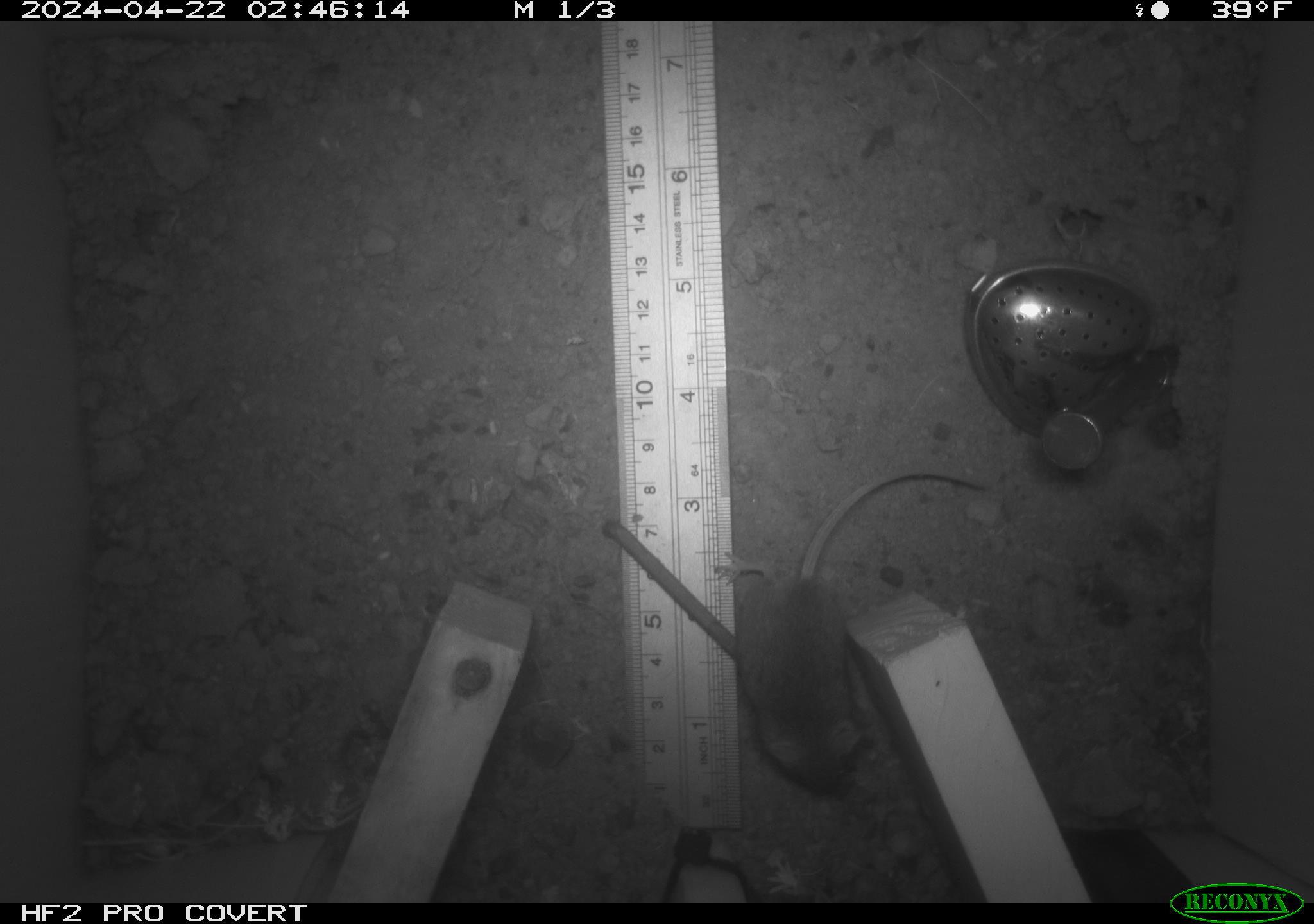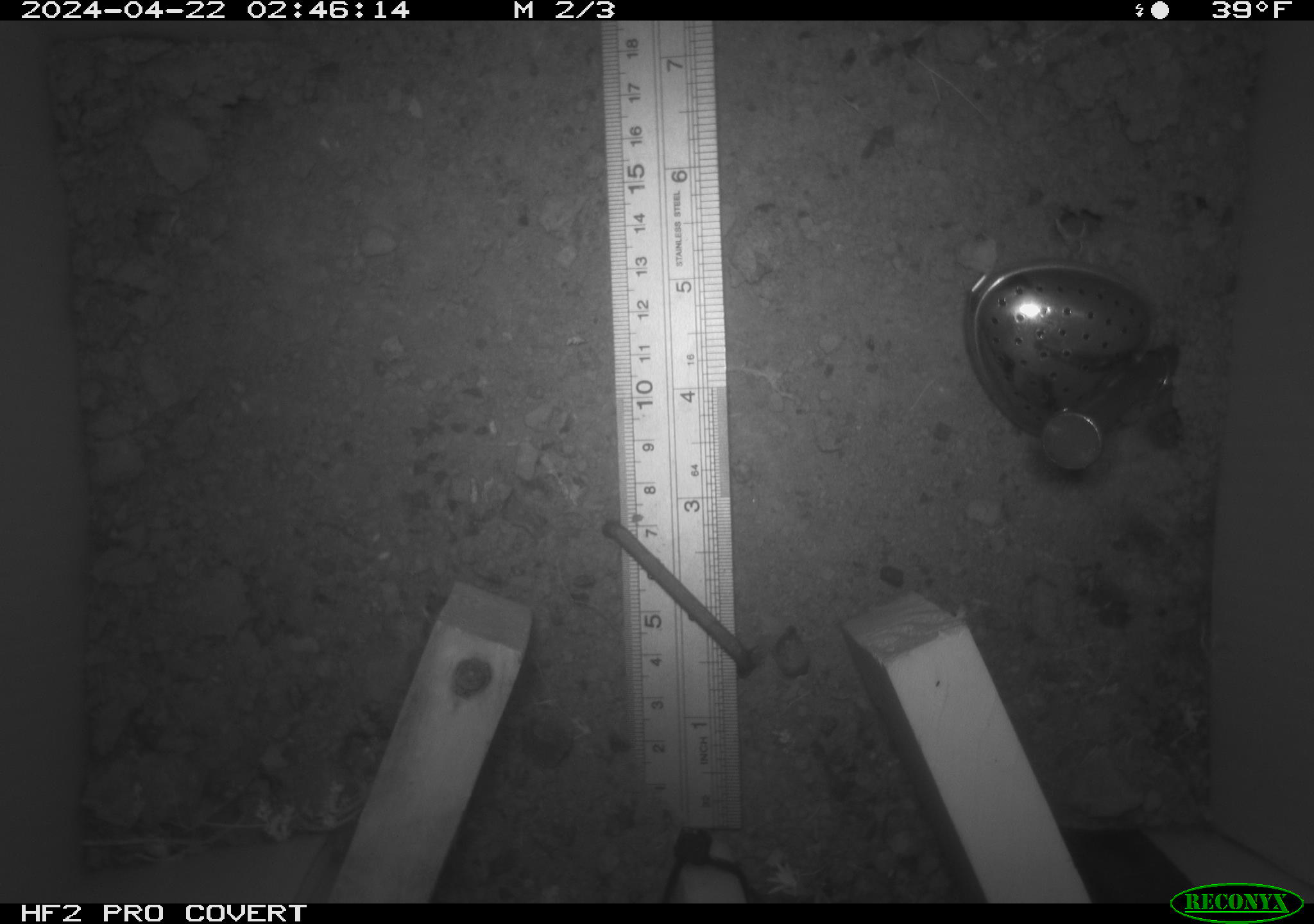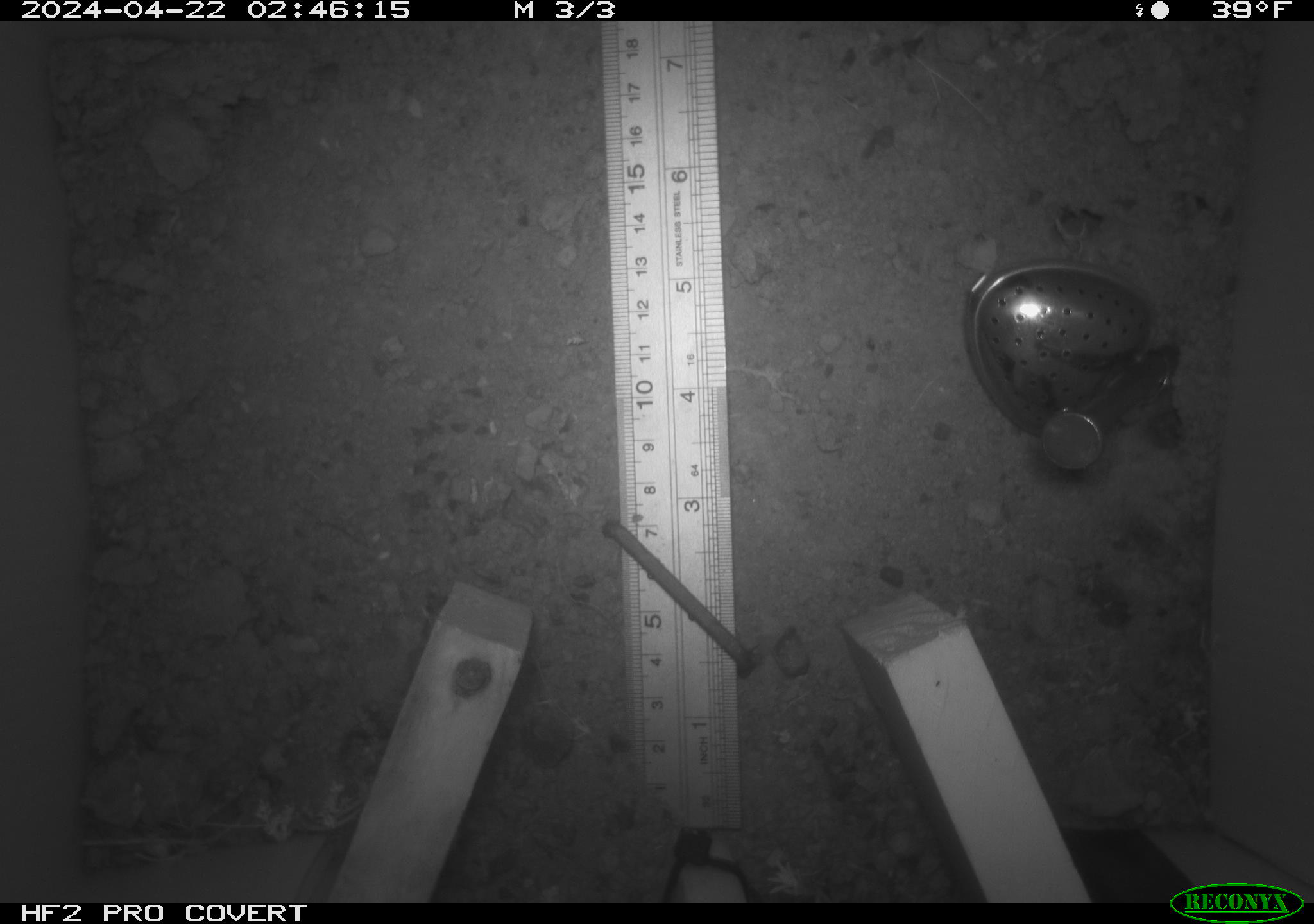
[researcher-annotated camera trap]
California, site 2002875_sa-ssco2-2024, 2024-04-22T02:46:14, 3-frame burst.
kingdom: Animalia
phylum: Chordata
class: Mammalia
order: Rodentia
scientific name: Rodentia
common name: mouse species